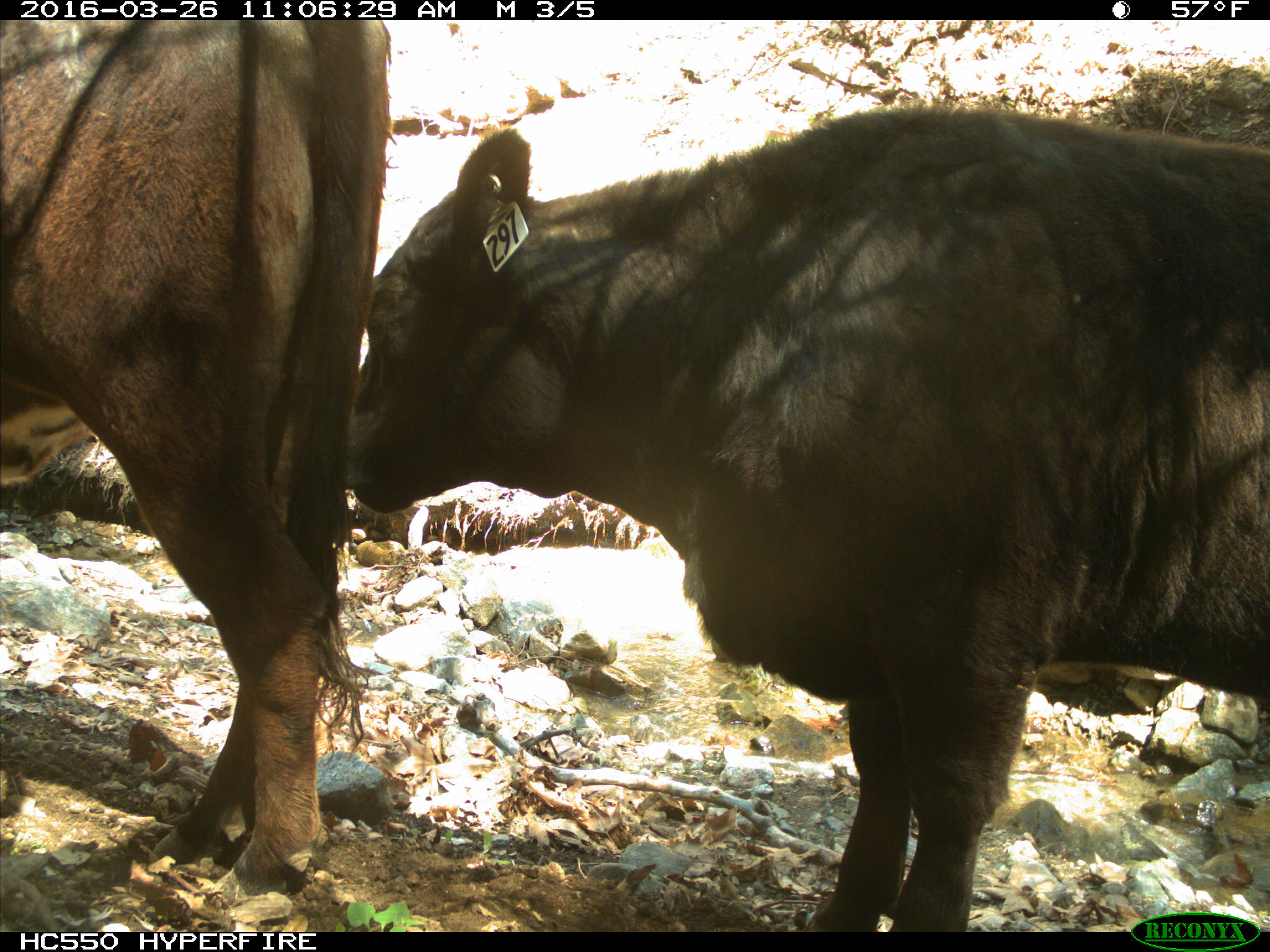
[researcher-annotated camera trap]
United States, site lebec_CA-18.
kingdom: Animalia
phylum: Chordata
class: Mammalia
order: Artiodactyla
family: Bovidae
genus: Bos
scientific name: Bos taurus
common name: domestic cow